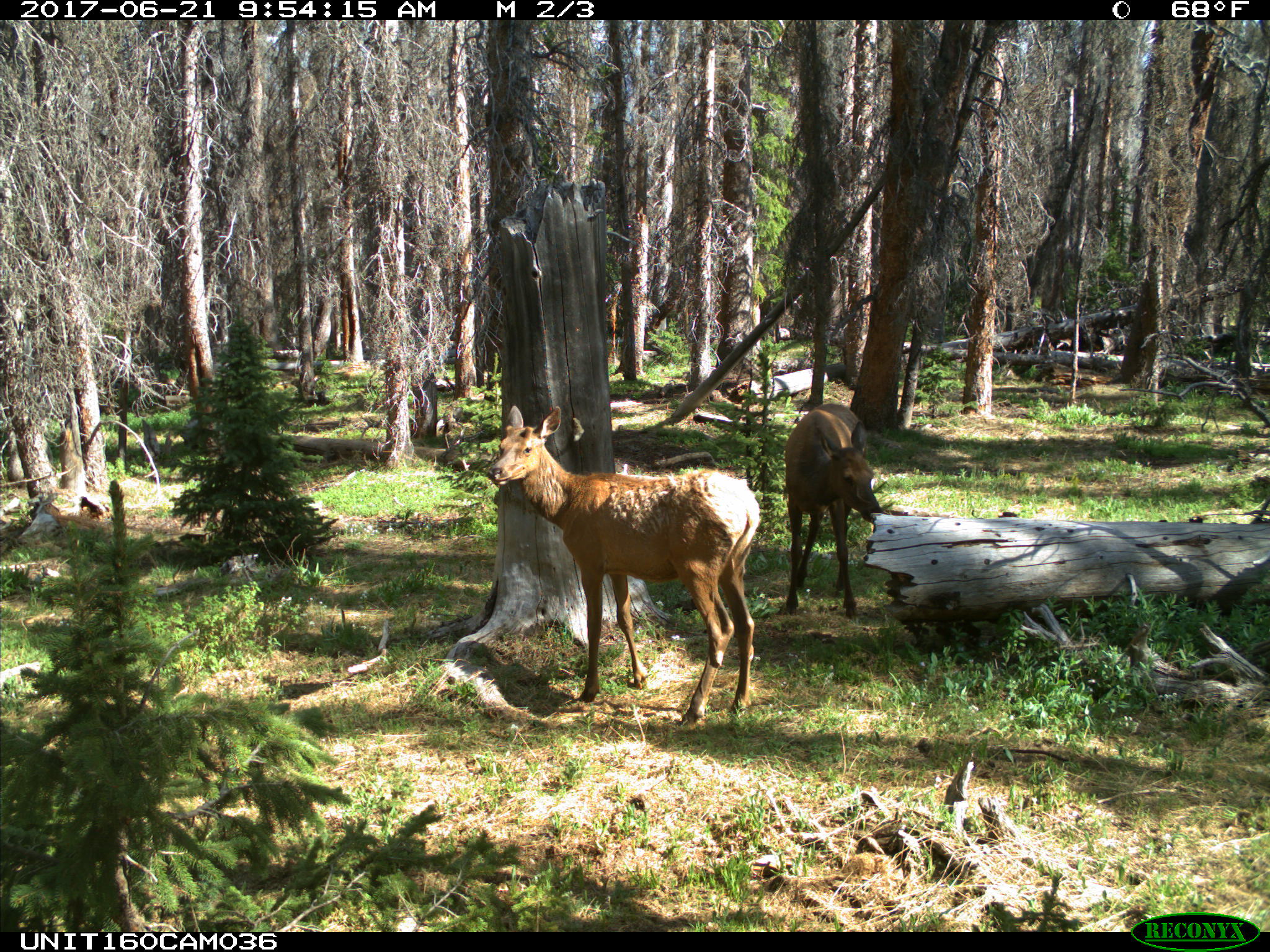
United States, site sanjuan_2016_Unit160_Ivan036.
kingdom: Animalia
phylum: Chordata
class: Mammalia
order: Artiodactyla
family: Cervidae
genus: Cervus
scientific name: Cervus elaphus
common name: red deer